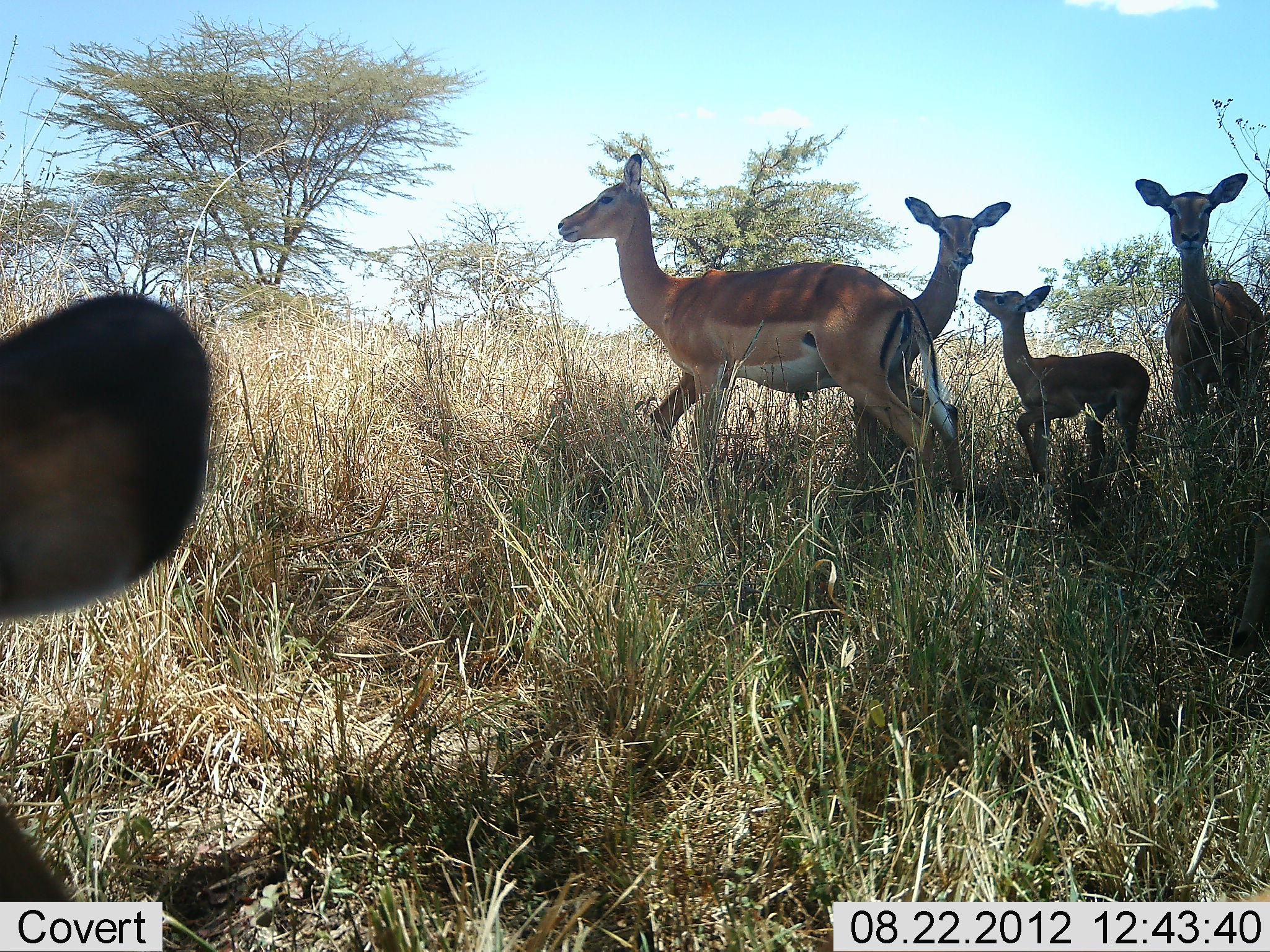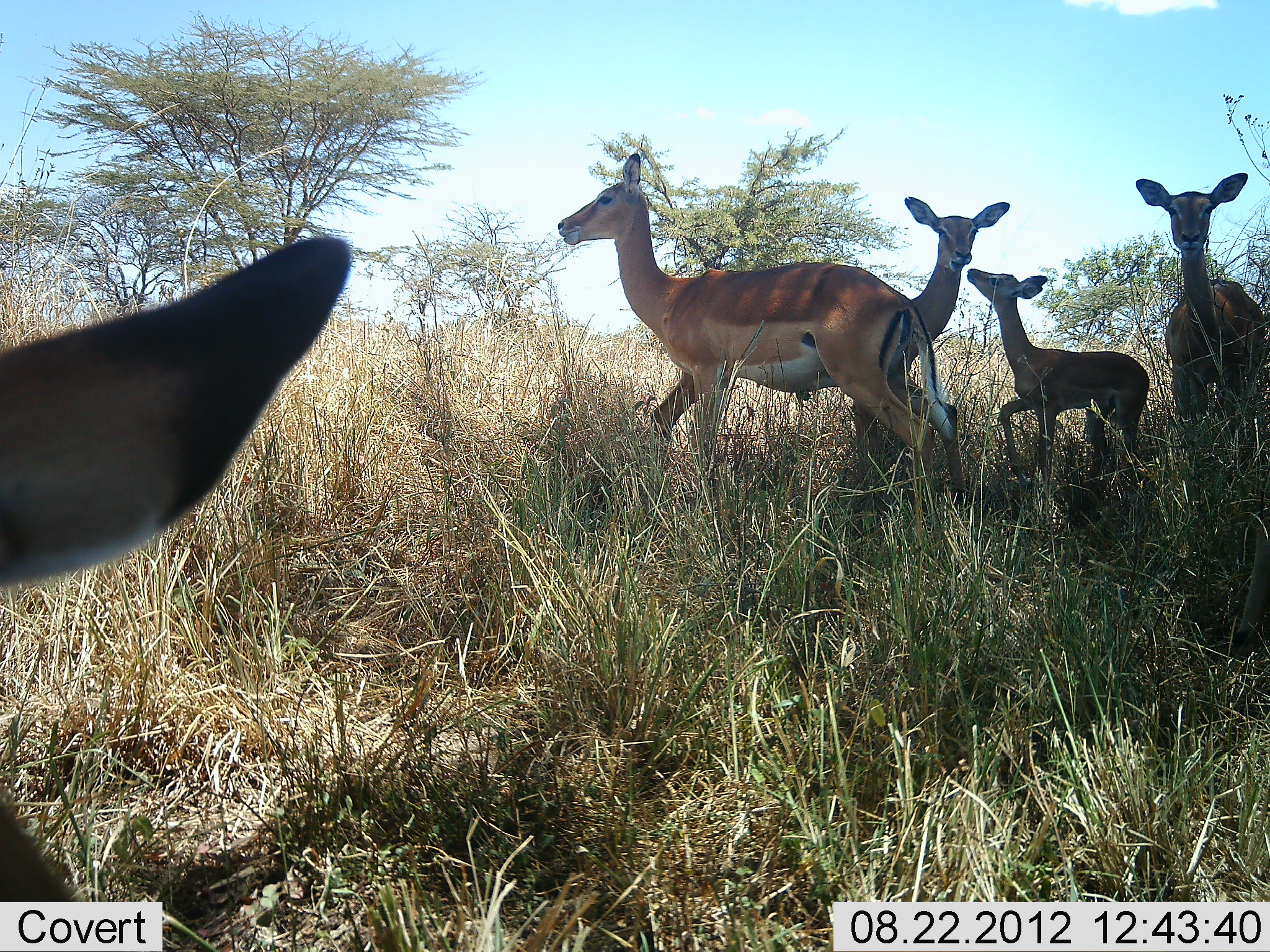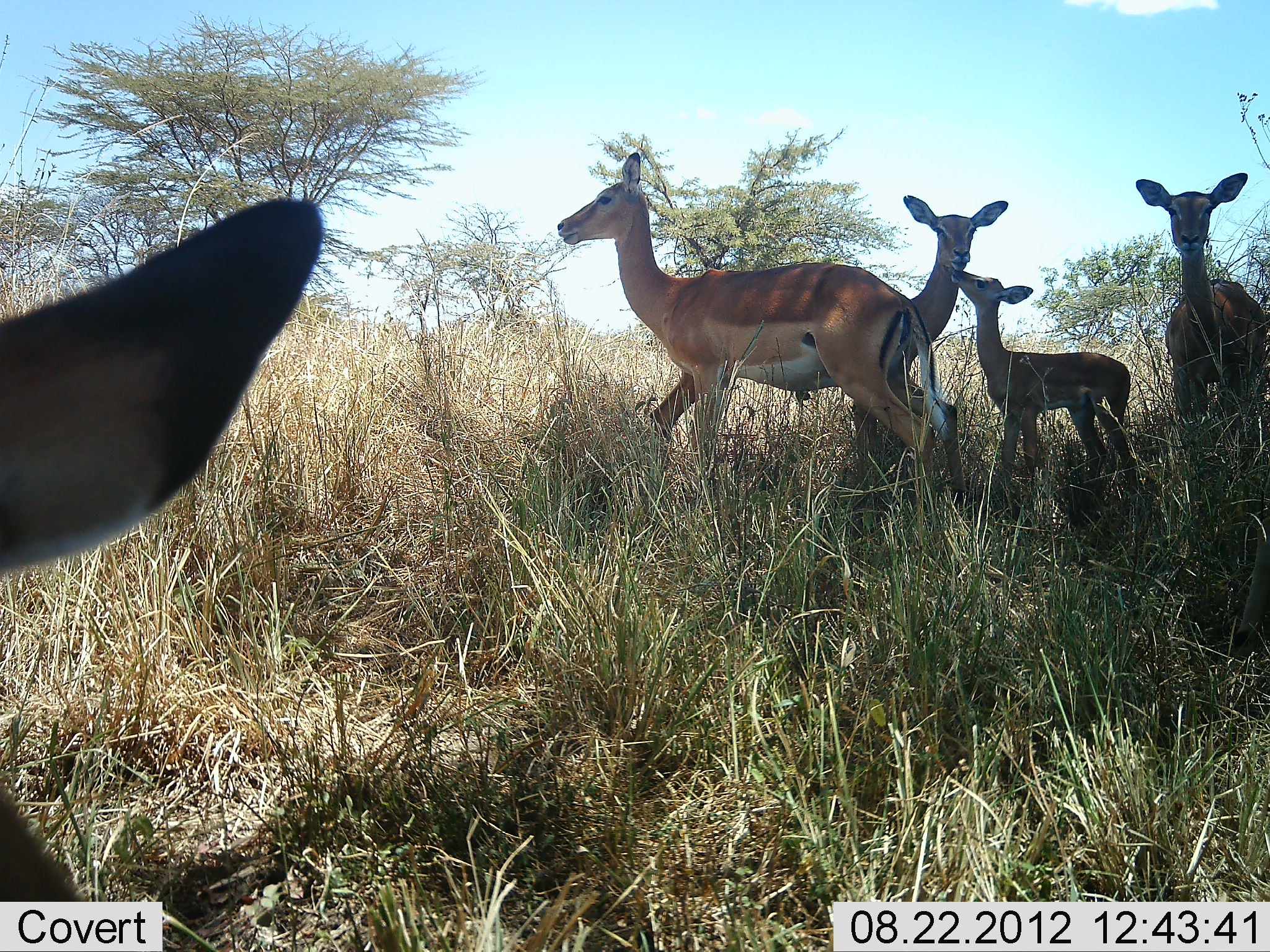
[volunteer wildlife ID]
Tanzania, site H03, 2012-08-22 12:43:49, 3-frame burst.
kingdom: Animalia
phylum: Chordata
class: Mammalia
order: Artiodactyla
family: Bovidae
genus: Aepyceros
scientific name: Aepyceros melampus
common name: impala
Impala (Aepyceros melampus), count 5. Behavior (volunteer vote fractions): standing 100%, resting 0%, moving 10%, interacting 40%. Young present (vote fraction): 90%. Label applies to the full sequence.